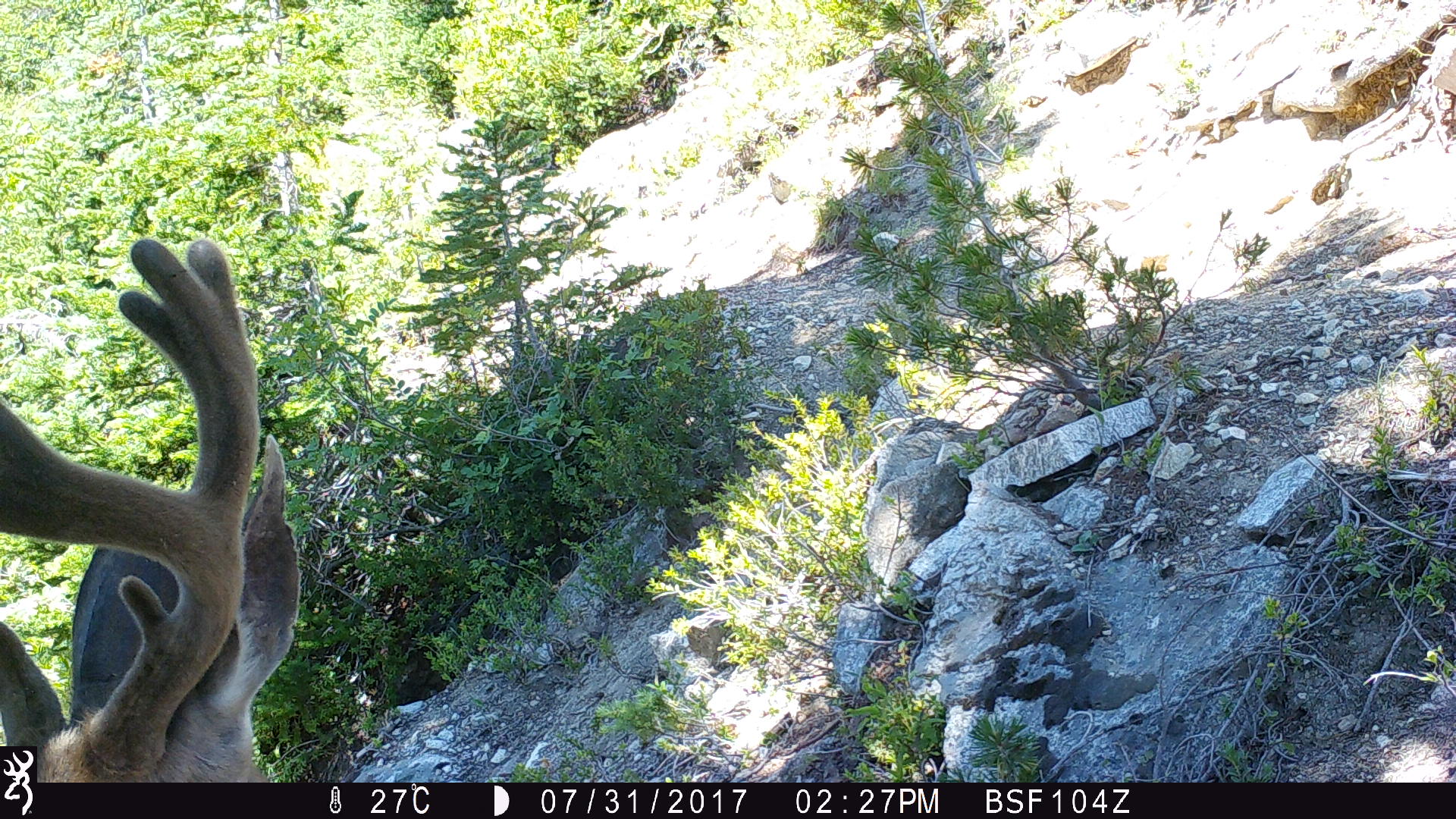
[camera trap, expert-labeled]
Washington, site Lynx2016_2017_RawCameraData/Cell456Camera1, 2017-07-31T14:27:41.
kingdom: Animalia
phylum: Chordata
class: Mammalia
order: Artiodactyla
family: Cervidae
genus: Odocoileus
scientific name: Odocoileus hemionus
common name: mule deer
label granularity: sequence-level